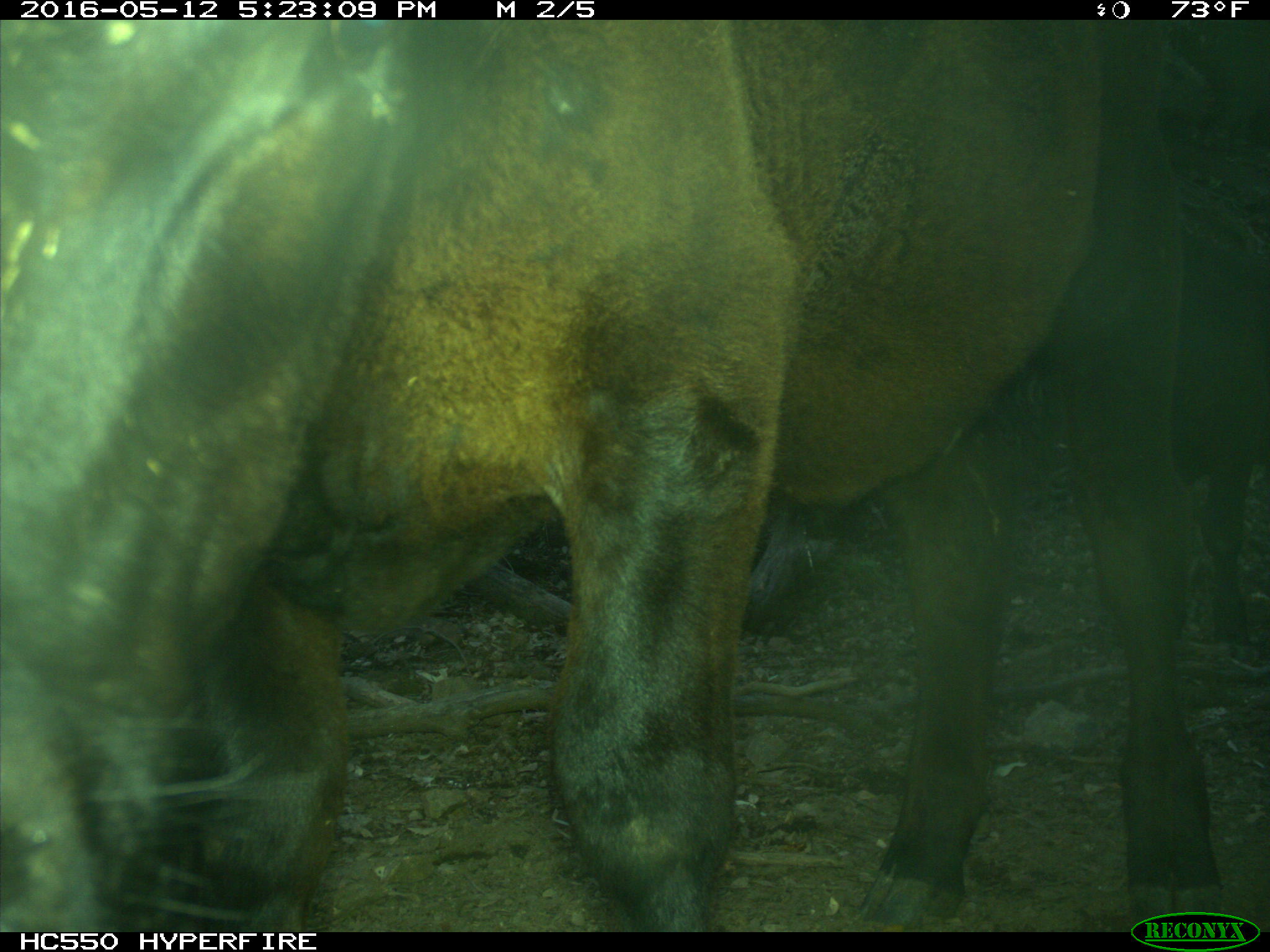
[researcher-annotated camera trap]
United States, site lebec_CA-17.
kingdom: Animalia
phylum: Chordata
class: Mammalia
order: Artiodactyla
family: Bovidae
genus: Bos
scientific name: Bos taurus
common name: domestic cow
Bos taurus (domestic cow).